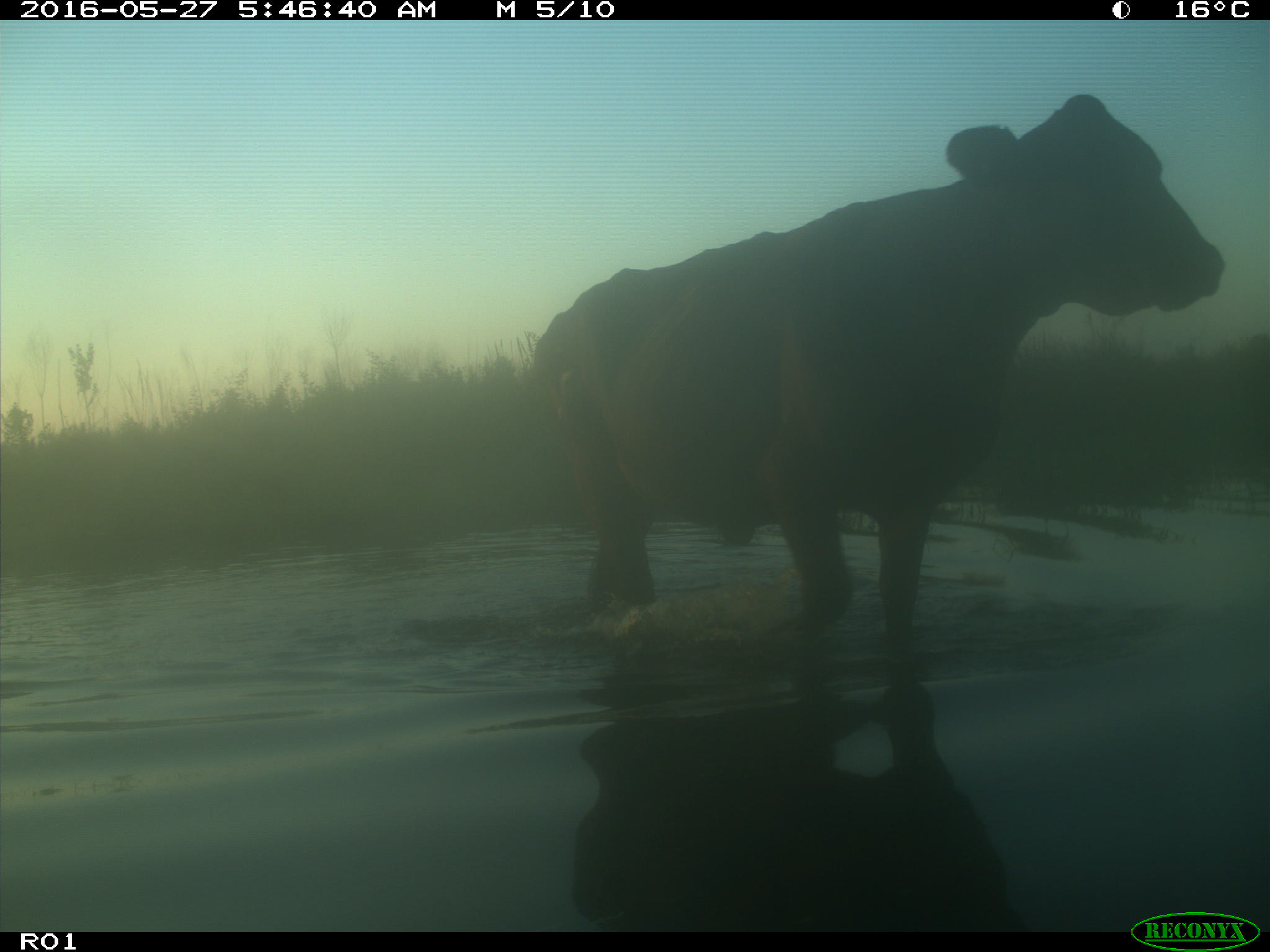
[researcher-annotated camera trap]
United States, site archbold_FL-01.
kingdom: Animalia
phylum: Chordata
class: Mammalia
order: Artiodactyla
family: Bovidae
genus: Bos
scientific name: Bos taurus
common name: domestic cow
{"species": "Bos taurus (domestic cow)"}